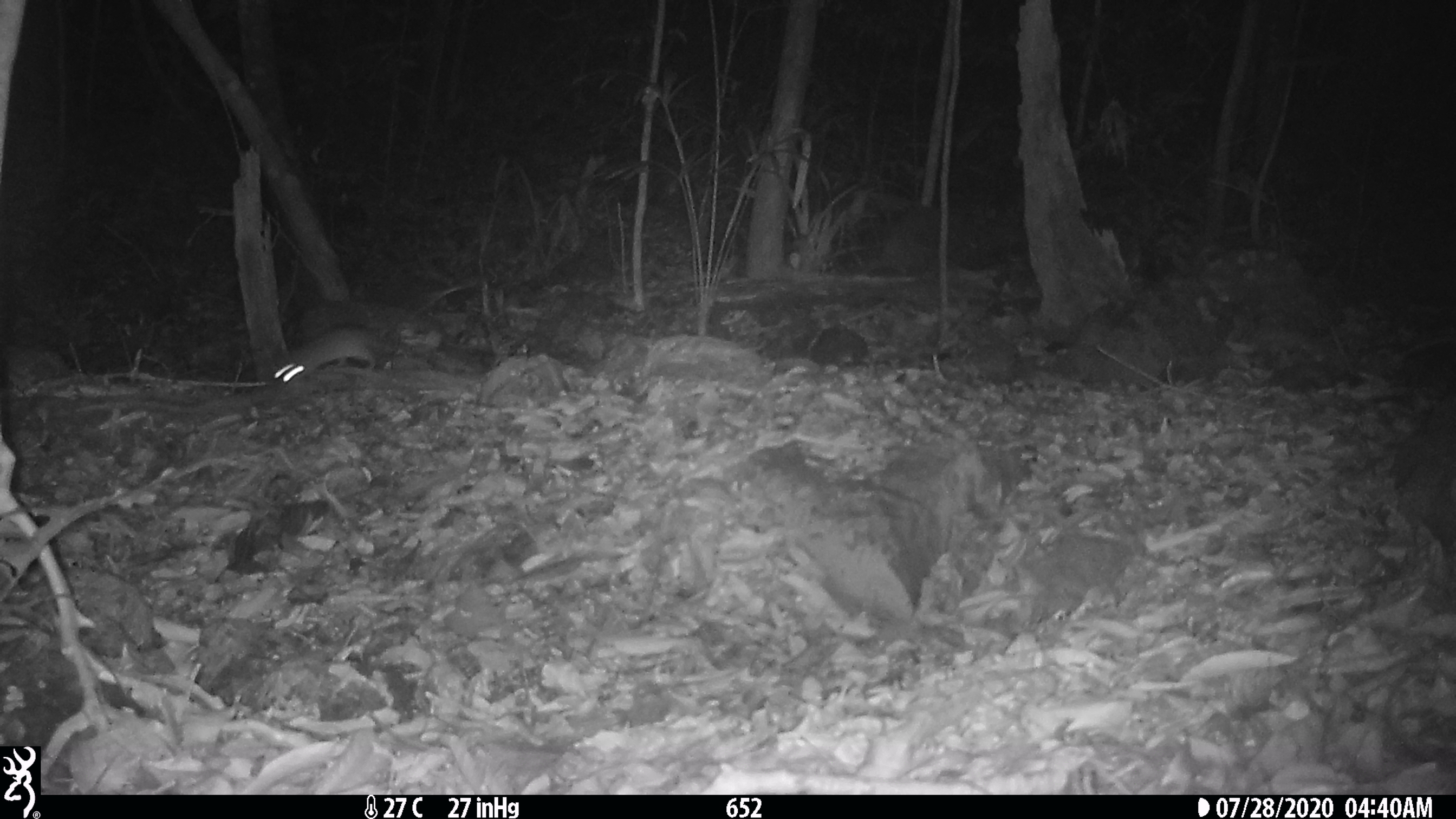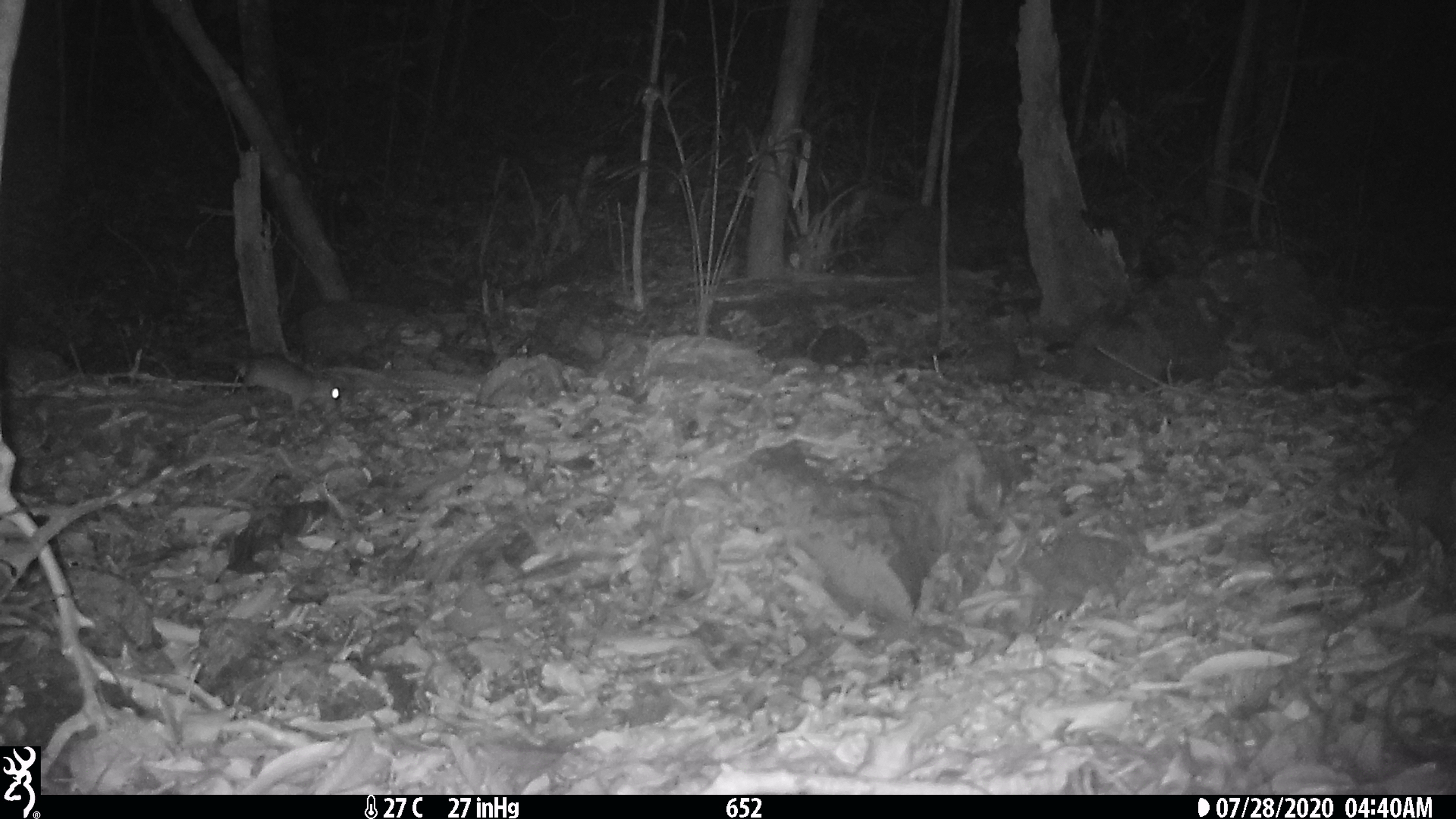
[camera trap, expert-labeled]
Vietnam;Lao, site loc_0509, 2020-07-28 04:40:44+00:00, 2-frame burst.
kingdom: Animalia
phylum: Chordata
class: Mammalia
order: Rodentia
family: Muridae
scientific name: Muridae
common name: old-world mice and rats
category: unidentified murid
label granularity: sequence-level